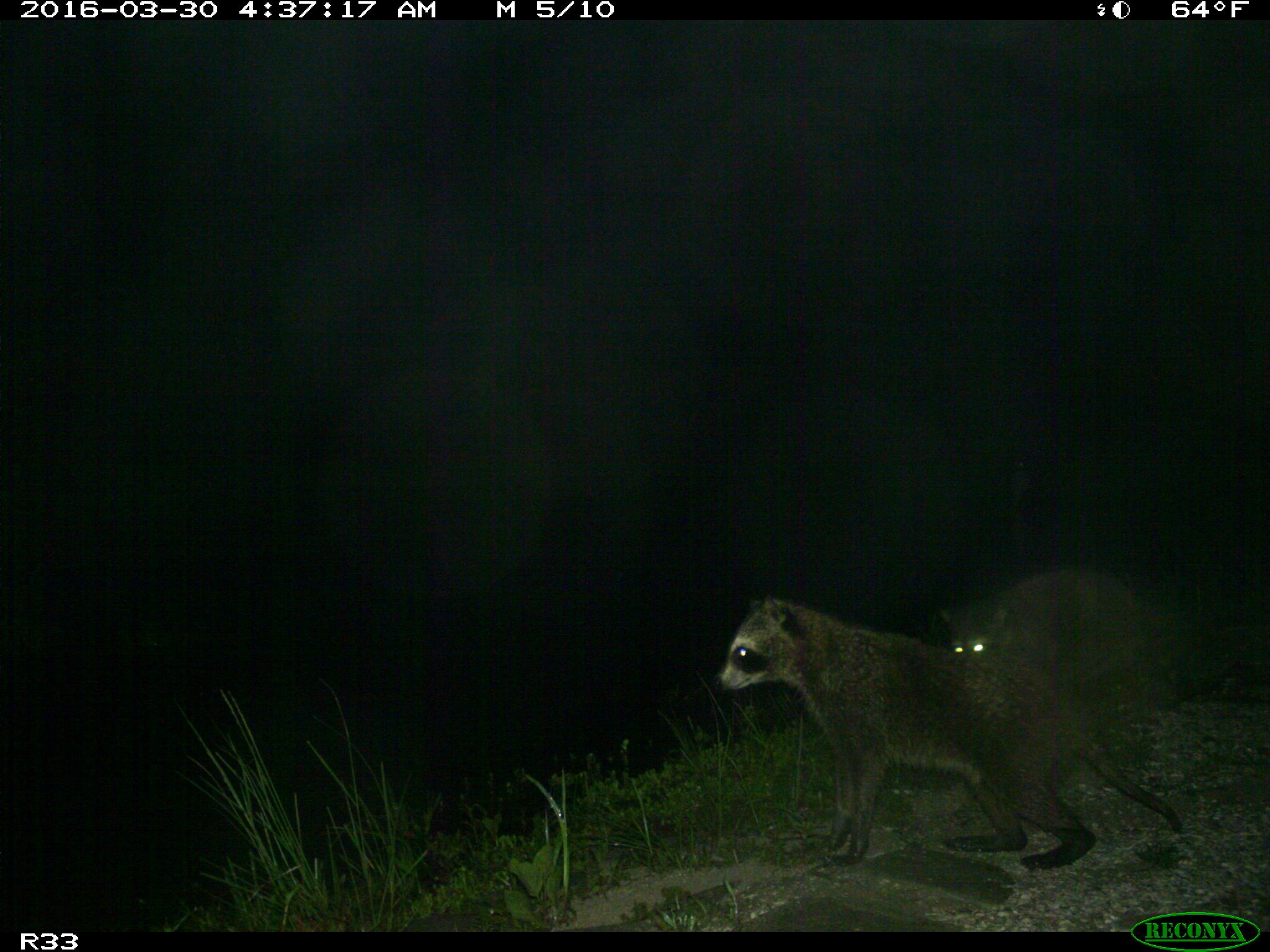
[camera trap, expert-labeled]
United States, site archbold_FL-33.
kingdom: Animalia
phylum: Chordata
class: Mammalia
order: Carnivora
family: Procyonidae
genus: Procyon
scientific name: Procyon lotor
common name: common raccoon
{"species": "Procyon lotor (common raccoon)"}